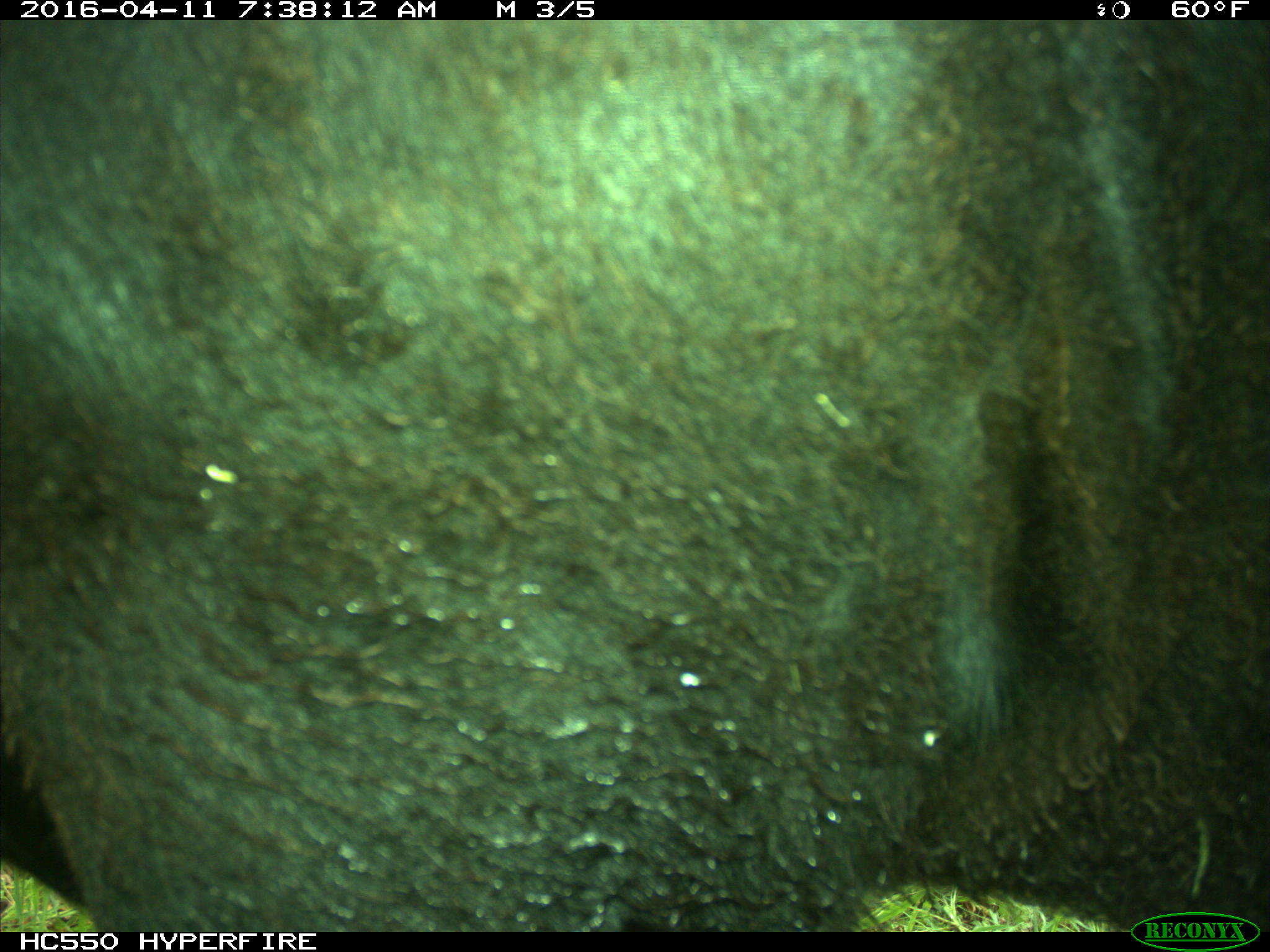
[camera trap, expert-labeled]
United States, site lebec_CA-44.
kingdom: Animalia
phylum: Chordata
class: Mammalia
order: Artiodactyla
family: Bovidae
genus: Bos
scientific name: Bos taurus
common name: domestic cow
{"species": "Bos taurus (domestic cow)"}